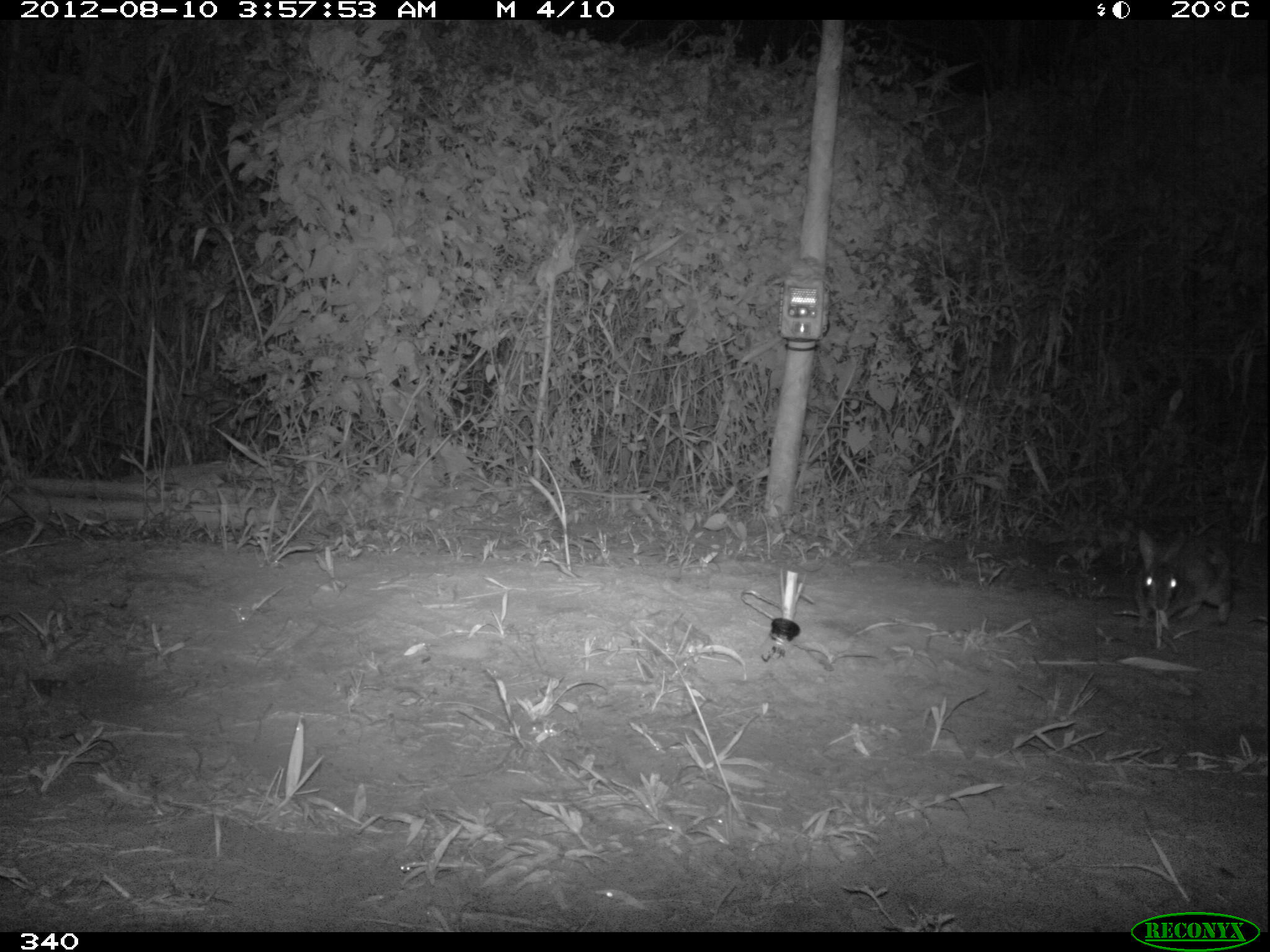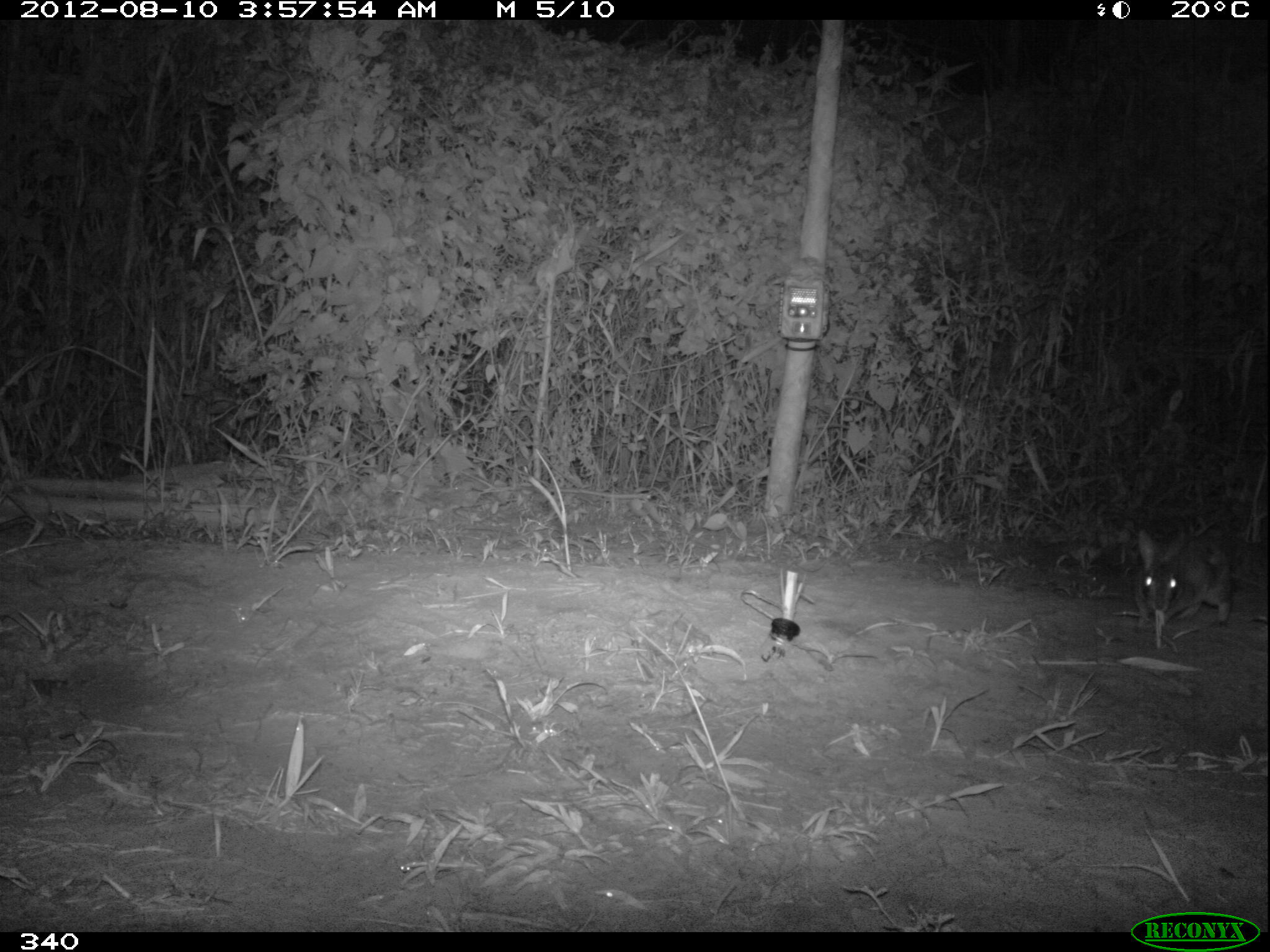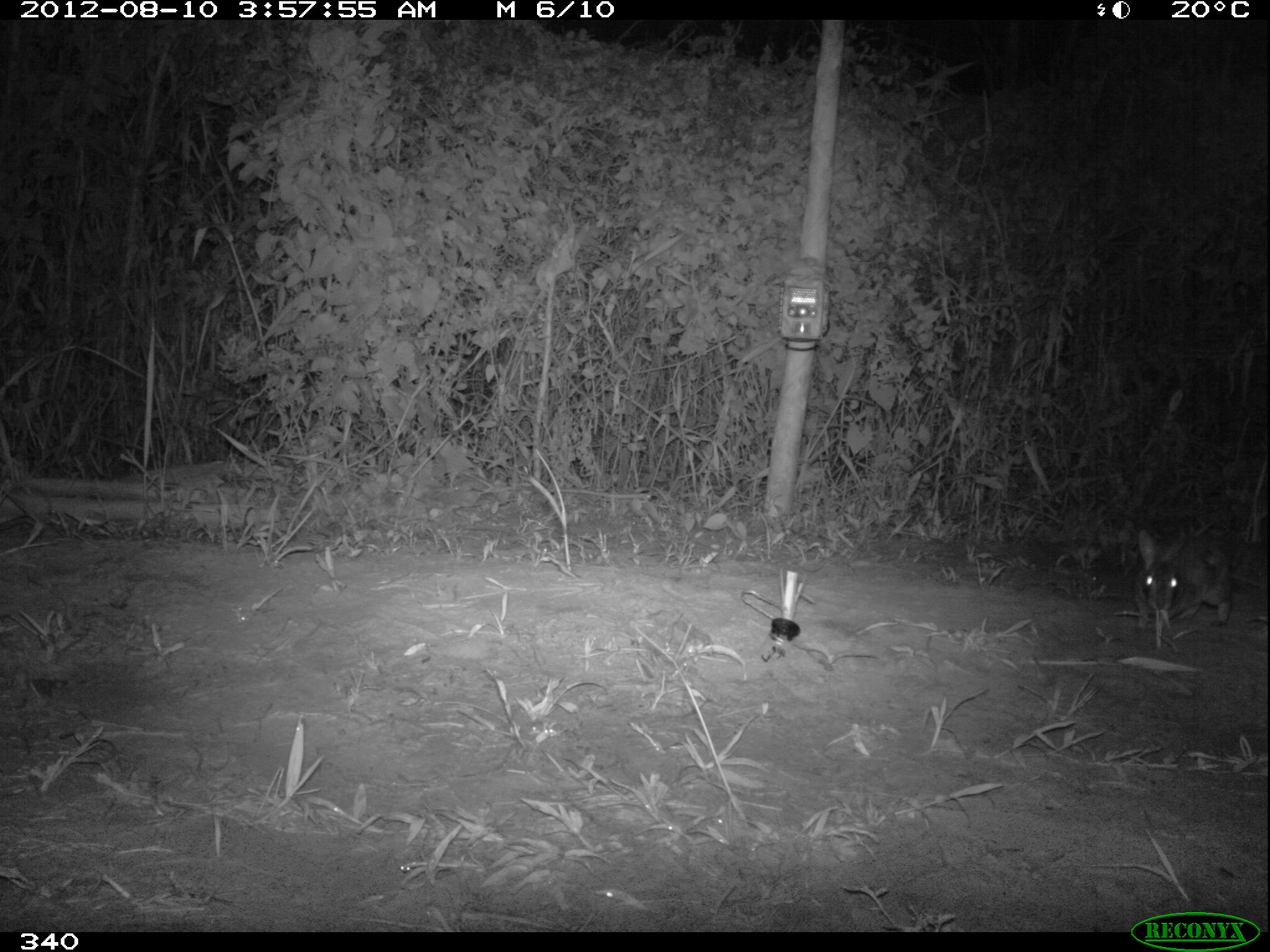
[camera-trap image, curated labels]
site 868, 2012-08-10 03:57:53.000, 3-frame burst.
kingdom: Animalia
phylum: Chordata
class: Mammalia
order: Lagomorpha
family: Leporidae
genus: Sylvilagus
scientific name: Sylvilagus brasiliensis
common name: tapeti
Sylvilagus brasiliensis (tapeti).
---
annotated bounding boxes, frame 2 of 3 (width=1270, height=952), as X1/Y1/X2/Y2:
sylvilagus brasiliensis: 1134/531/1233/629